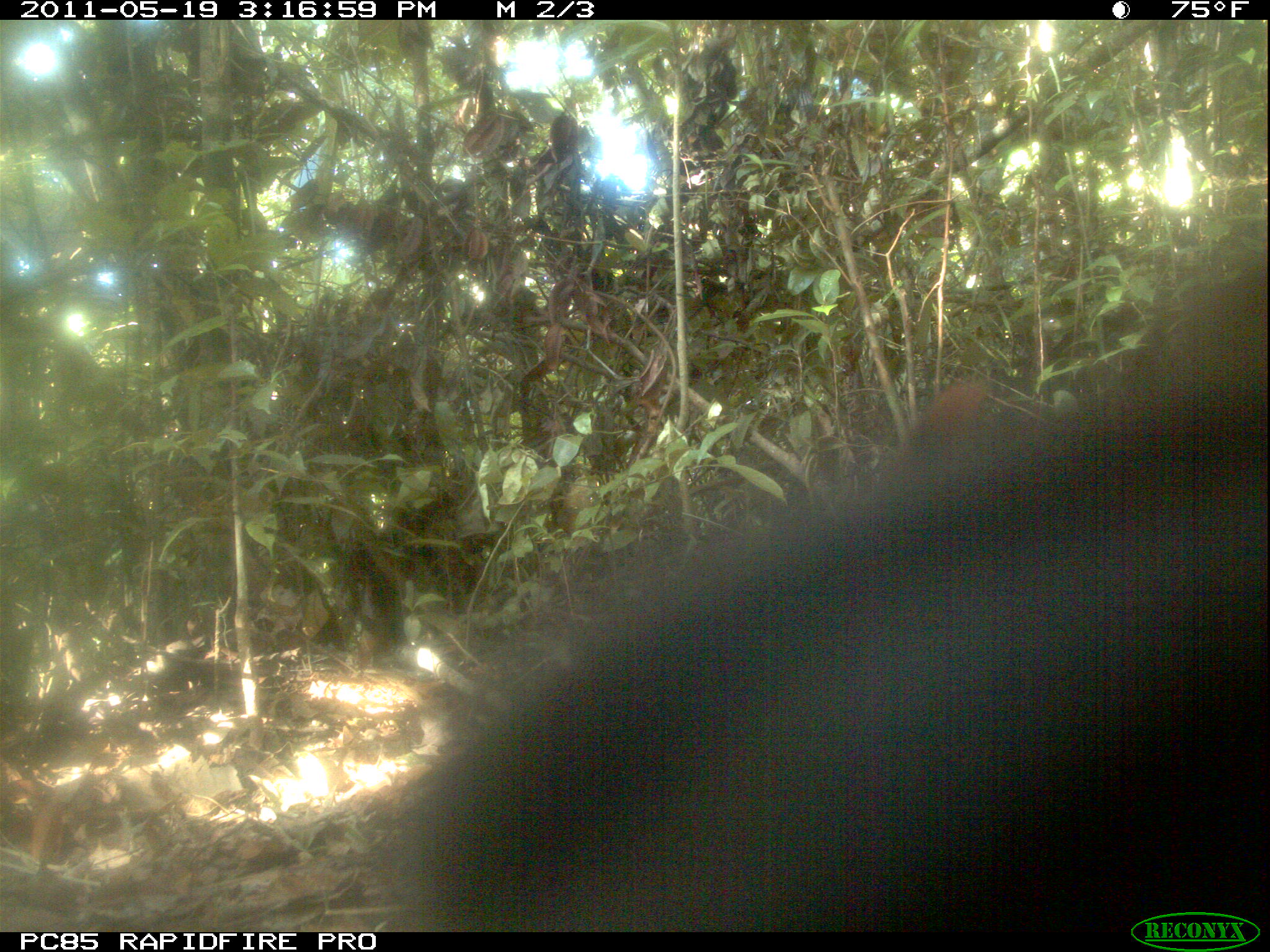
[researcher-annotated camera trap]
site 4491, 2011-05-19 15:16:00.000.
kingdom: Animalia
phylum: Chordata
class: Mammalia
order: Carnivora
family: Eupleridae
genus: Galidia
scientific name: Galidia elegans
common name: ring-tailed vontsira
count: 2